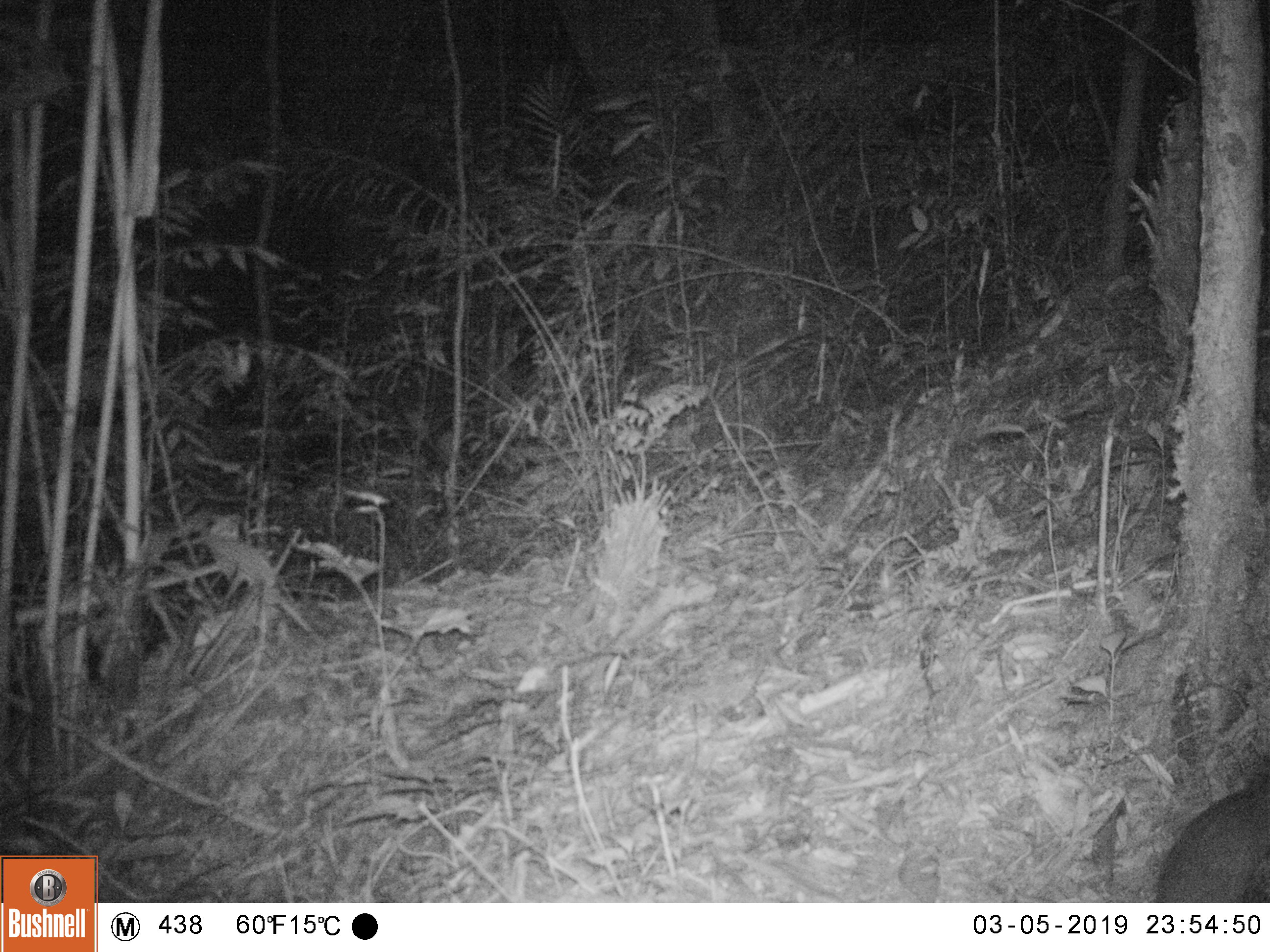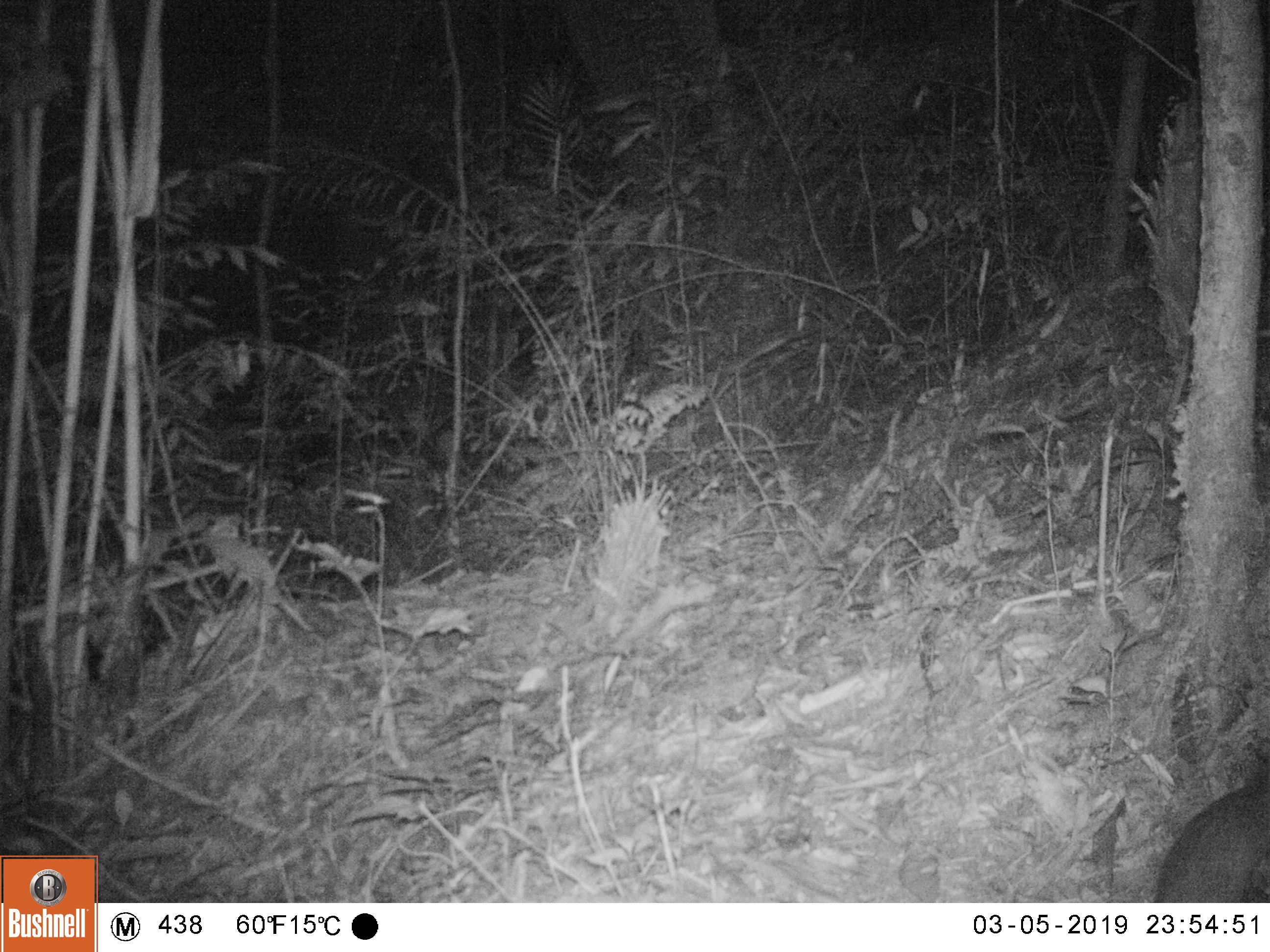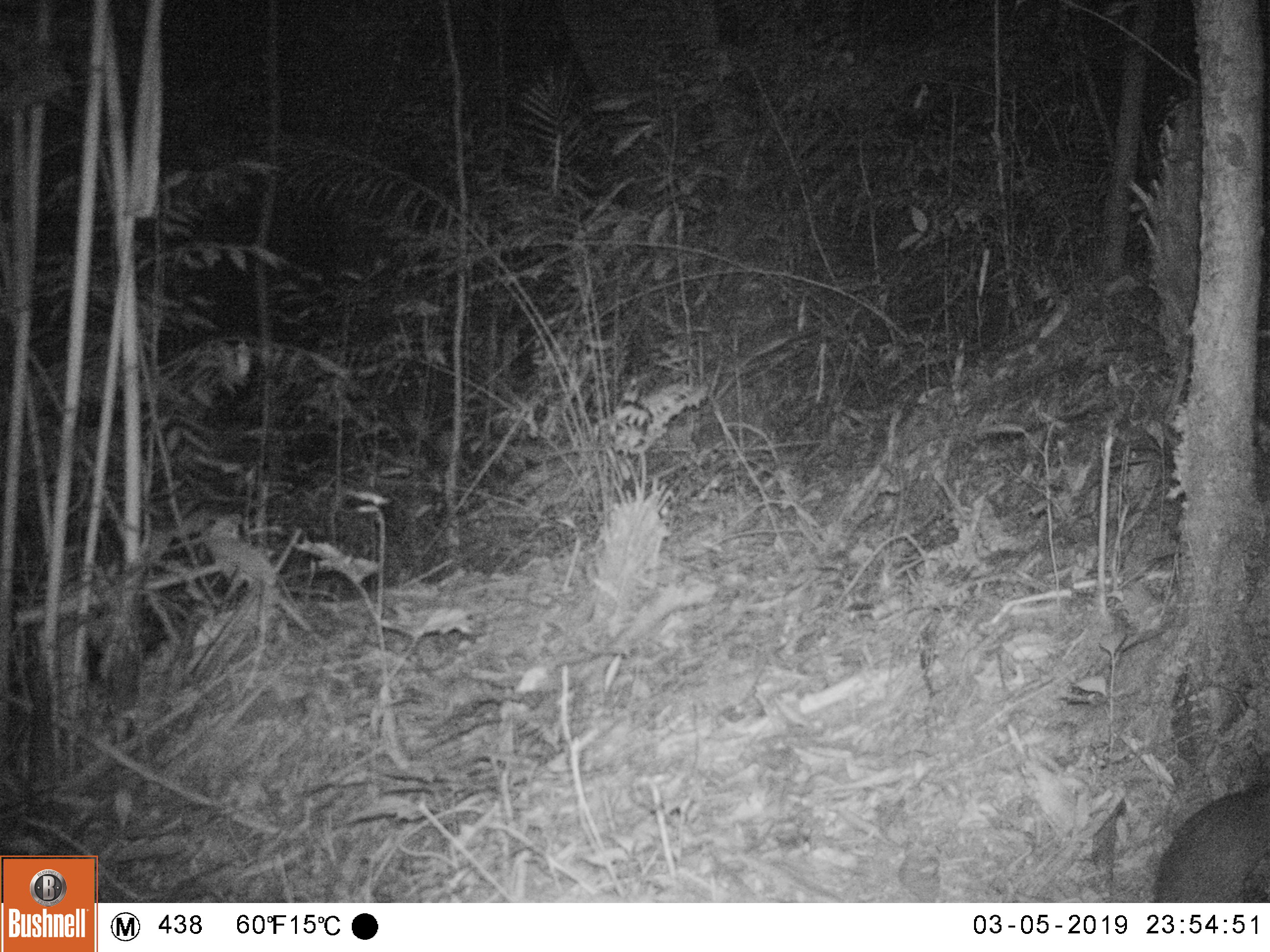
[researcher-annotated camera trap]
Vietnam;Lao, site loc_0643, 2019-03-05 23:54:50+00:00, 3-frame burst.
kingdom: Animalia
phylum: Chordata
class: Mammalia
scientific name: Mammalia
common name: mammal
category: unidentified small mammal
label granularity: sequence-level